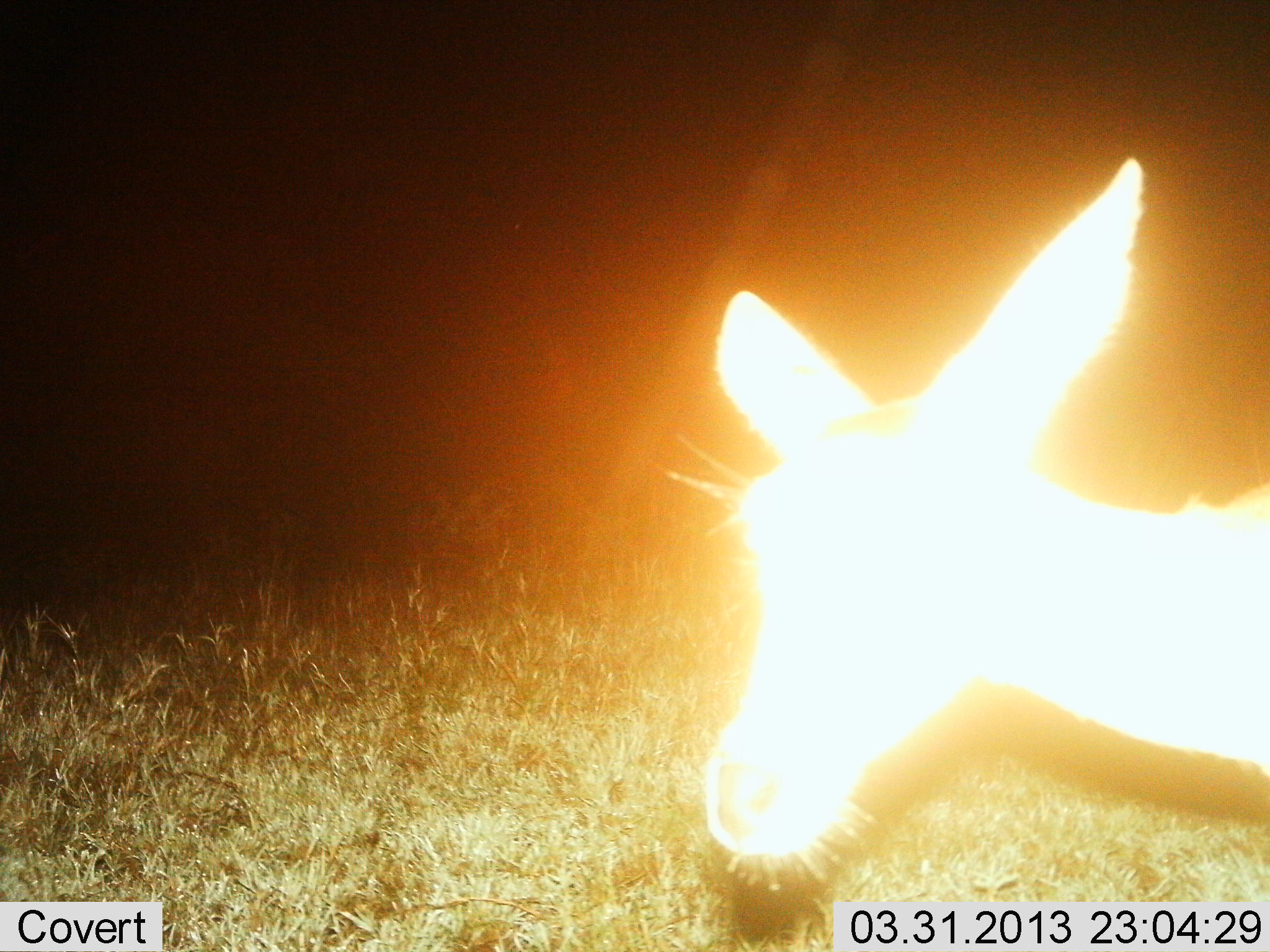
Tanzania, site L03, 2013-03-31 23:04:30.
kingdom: Animalia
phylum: Chordata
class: Mammalia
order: Artiodactyla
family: Bovidae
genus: Madoqua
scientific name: Madoqua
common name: dikdik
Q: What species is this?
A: Dikdik (Madoqua).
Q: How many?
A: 1.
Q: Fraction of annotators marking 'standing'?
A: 100%.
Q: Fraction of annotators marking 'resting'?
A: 0%.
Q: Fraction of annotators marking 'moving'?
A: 0%.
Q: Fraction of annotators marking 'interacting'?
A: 17%.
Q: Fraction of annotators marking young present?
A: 0%.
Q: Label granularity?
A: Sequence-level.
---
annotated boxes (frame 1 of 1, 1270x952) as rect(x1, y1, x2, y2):
animal: rect(661, 157, 1269, 892)